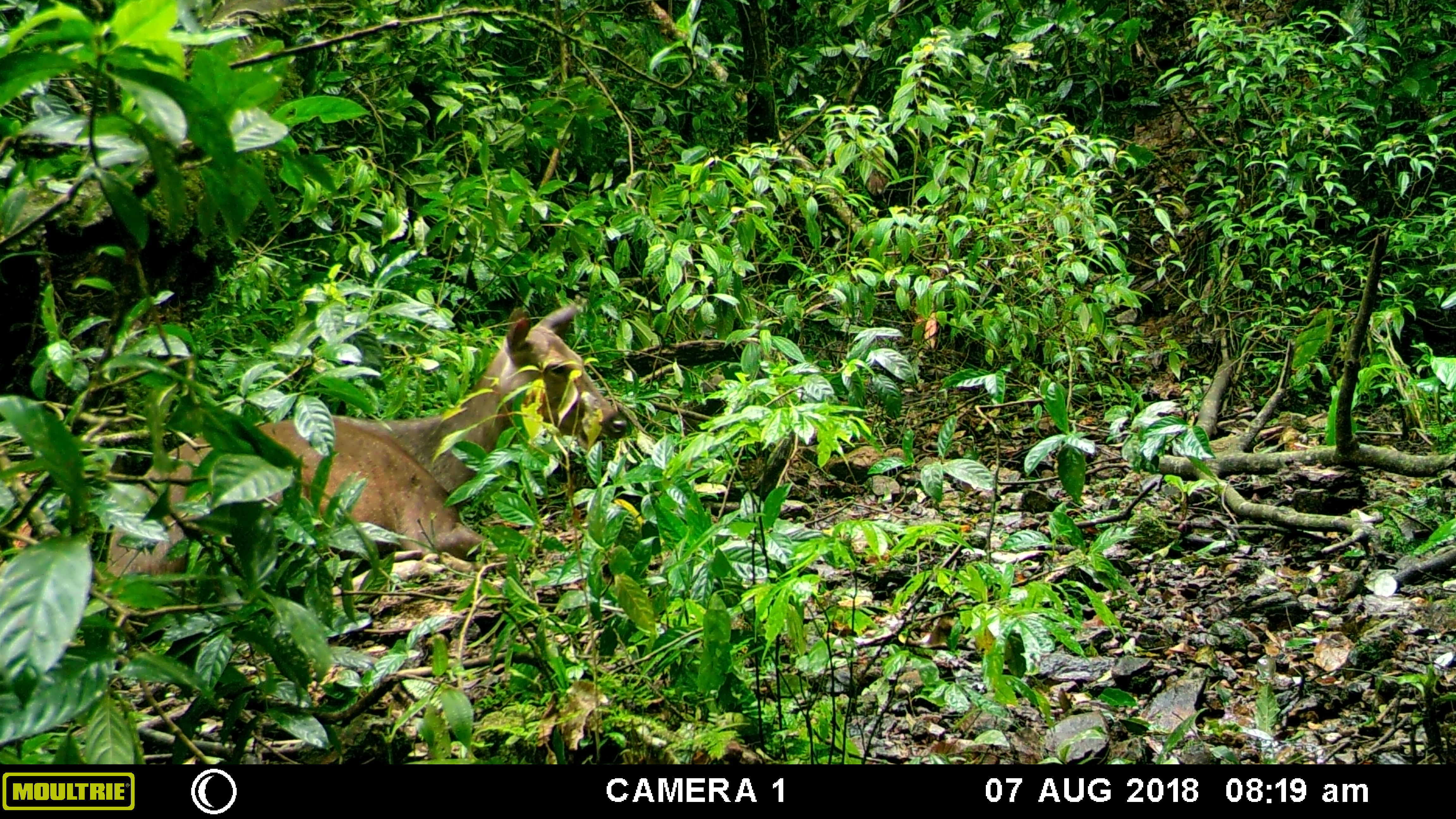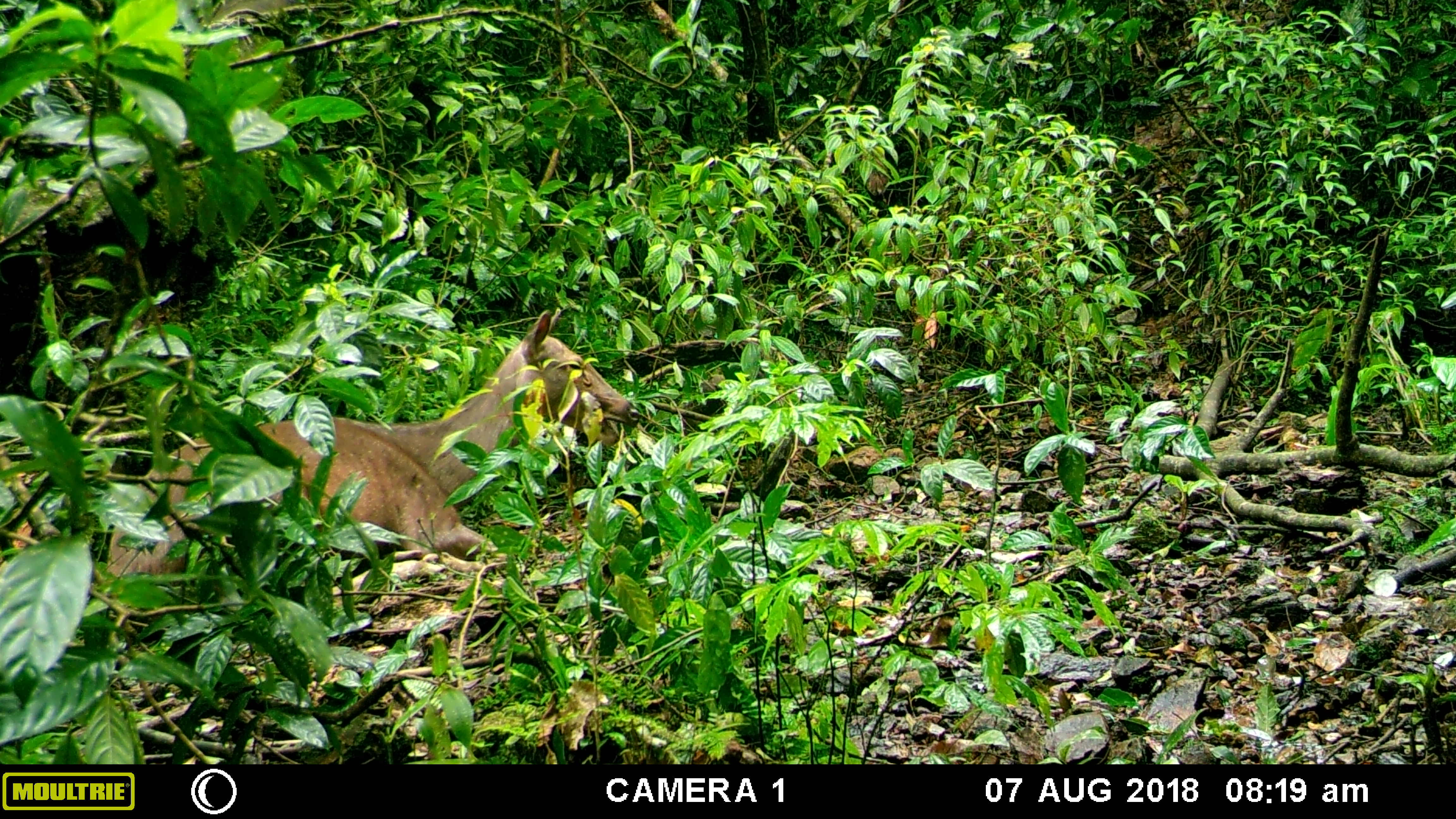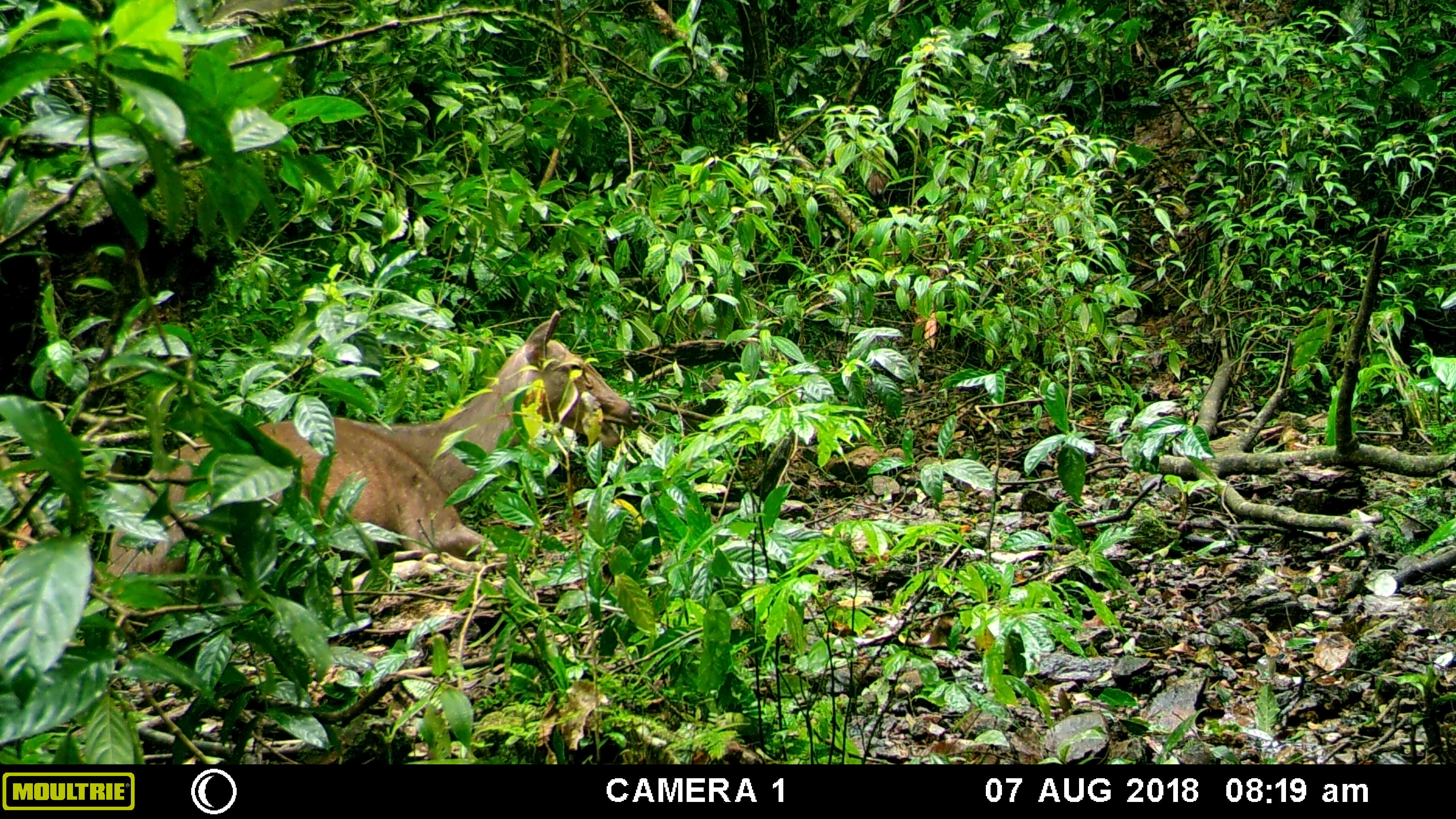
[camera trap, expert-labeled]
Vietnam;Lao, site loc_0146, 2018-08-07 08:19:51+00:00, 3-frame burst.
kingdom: Animalia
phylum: Chordata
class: Mammalia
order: Artiodactyla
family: Cervidae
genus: Rusa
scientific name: Rusa unicolor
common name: sambar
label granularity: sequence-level